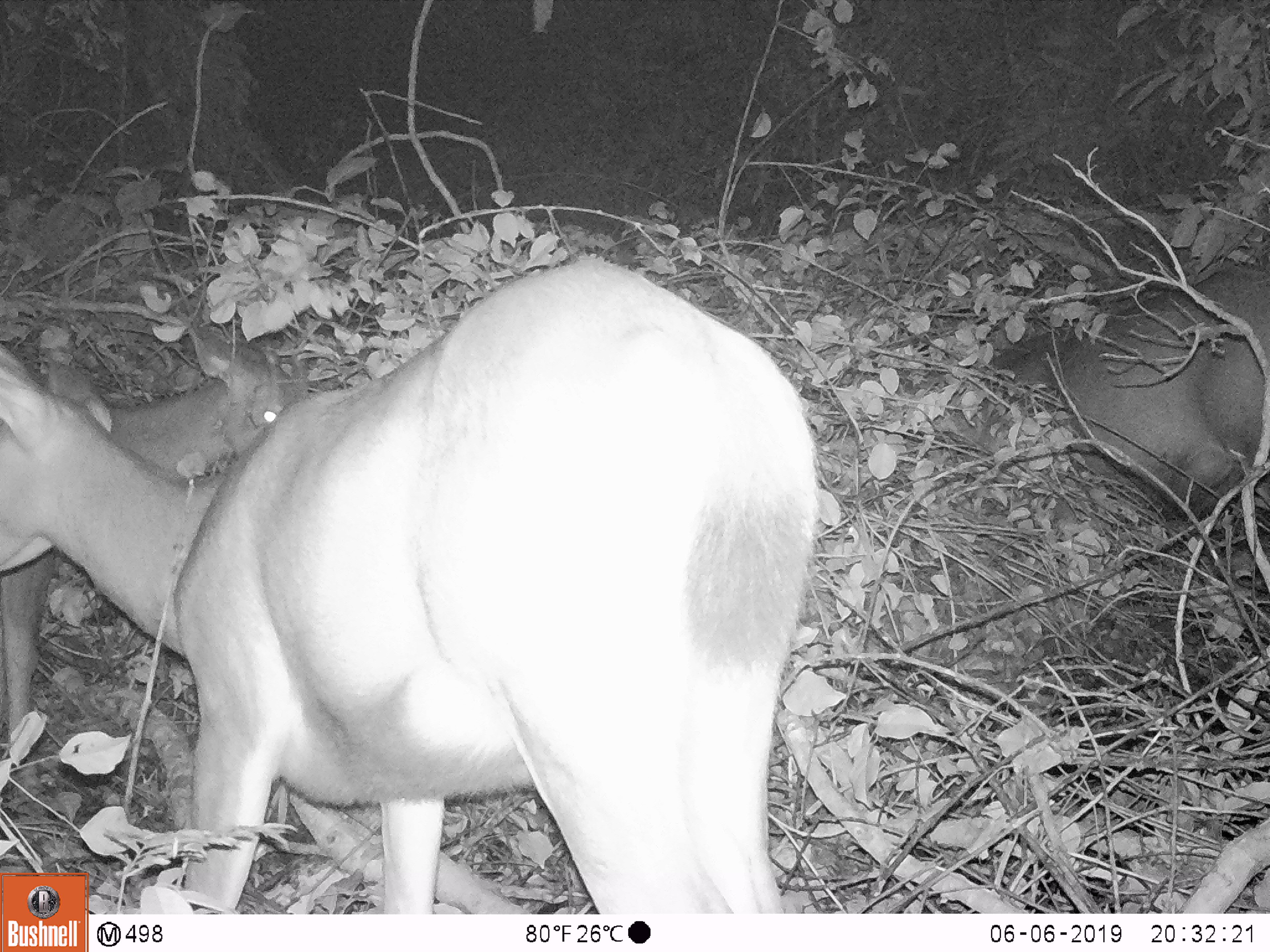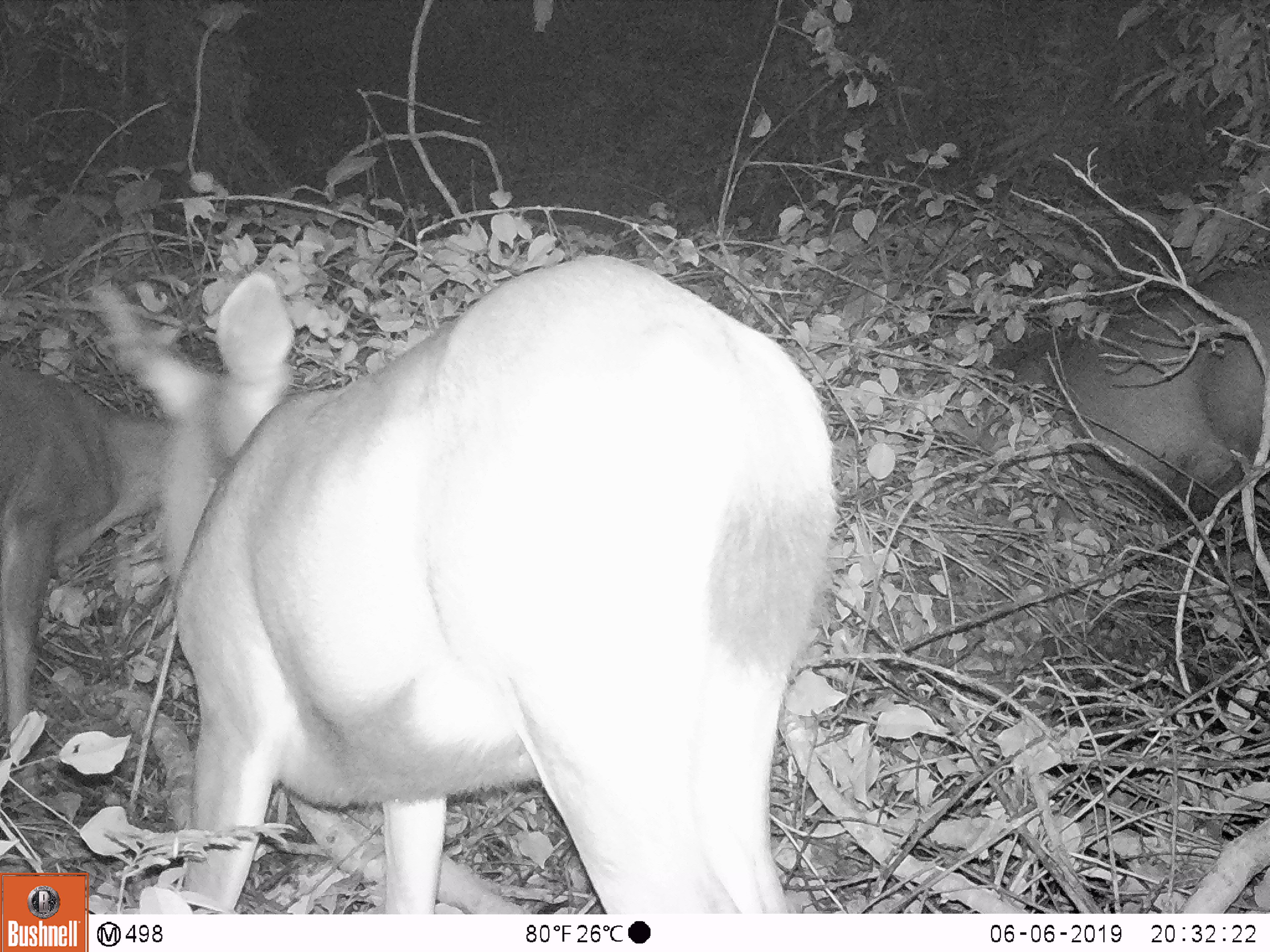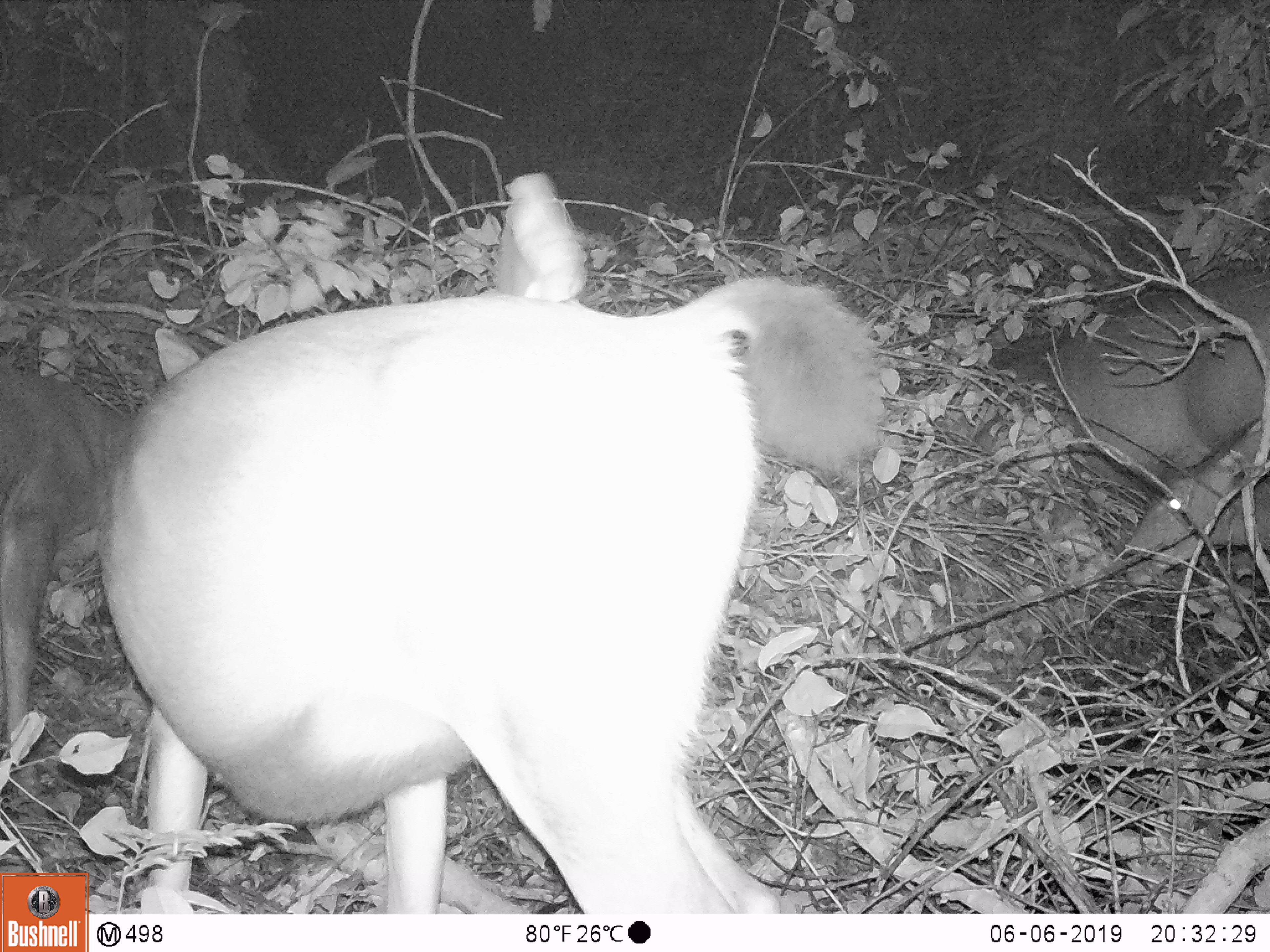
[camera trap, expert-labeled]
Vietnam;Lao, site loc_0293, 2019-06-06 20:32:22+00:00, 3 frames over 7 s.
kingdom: Animalia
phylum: Chordata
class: Mammalia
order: Artiodactyla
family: Cervidae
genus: Rusa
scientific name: Rusa unicolor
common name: sambar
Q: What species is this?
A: Sambar (Rusa unicolor).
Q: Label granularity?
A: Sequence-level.